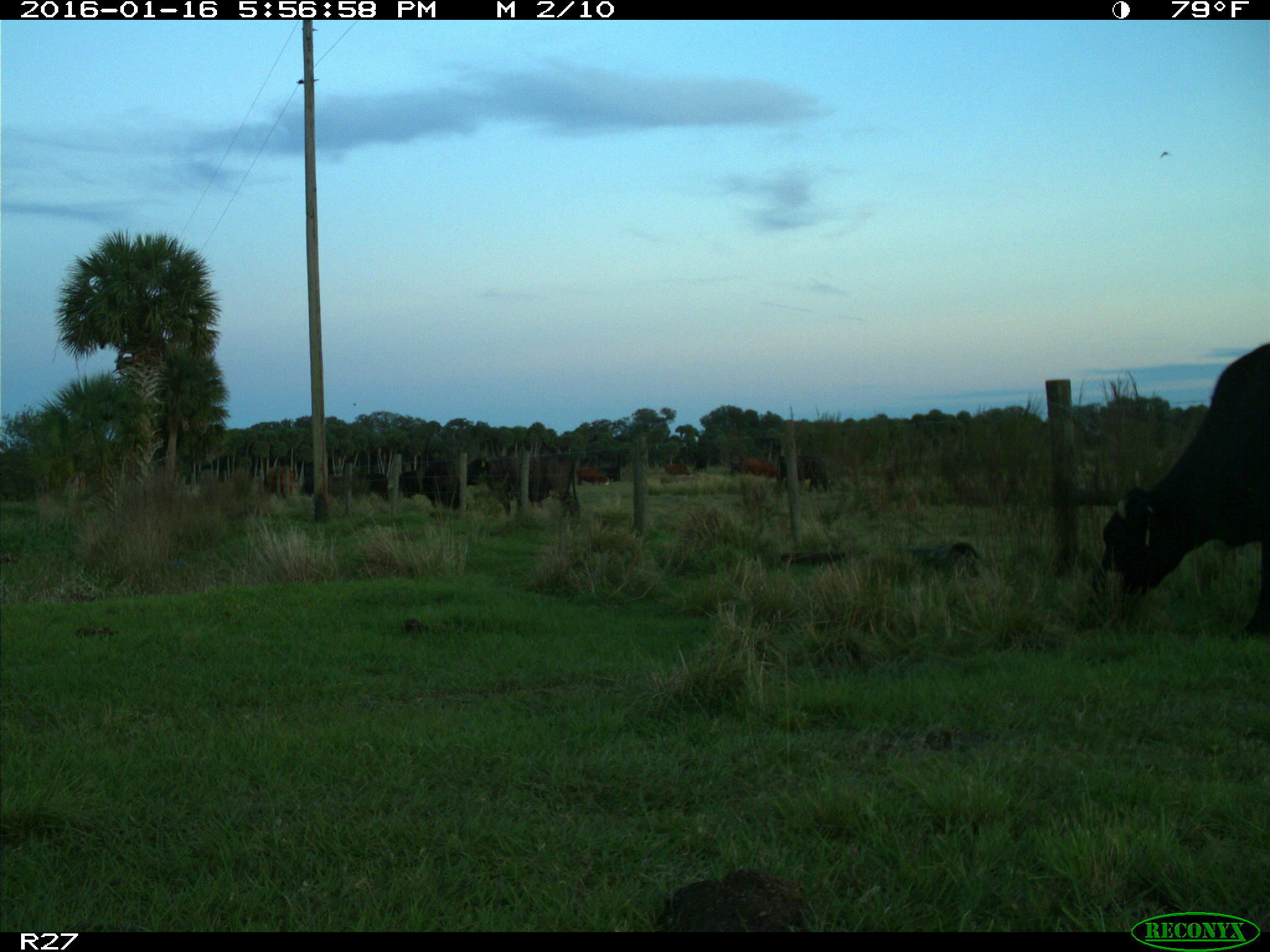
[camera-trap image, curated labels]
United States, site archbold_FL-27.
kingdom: Animalia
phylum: Chordata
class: Mammalia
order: Artiodactyla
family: Bovidae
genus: Bos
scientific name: Bos taurus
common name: domestic cow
Bos taurus (domestic cow).